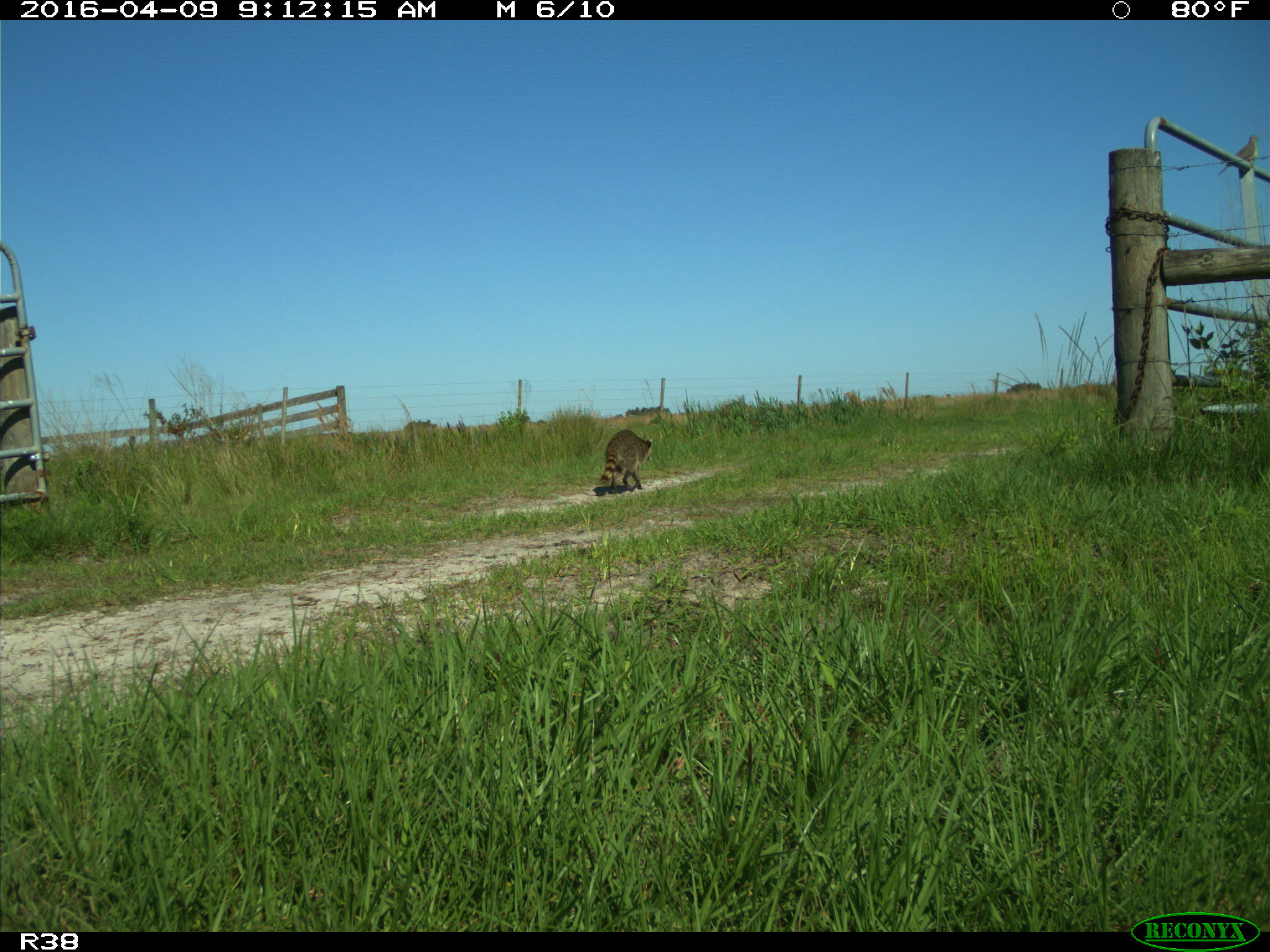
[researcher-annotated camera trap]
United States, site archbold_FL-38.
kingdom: Animalia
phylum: Chordata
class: Mammalia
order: Carnivora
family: Procyonidae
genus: Procyon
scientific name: Procyon lotor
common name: common raccoon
Procyon lotor (common raccoon).